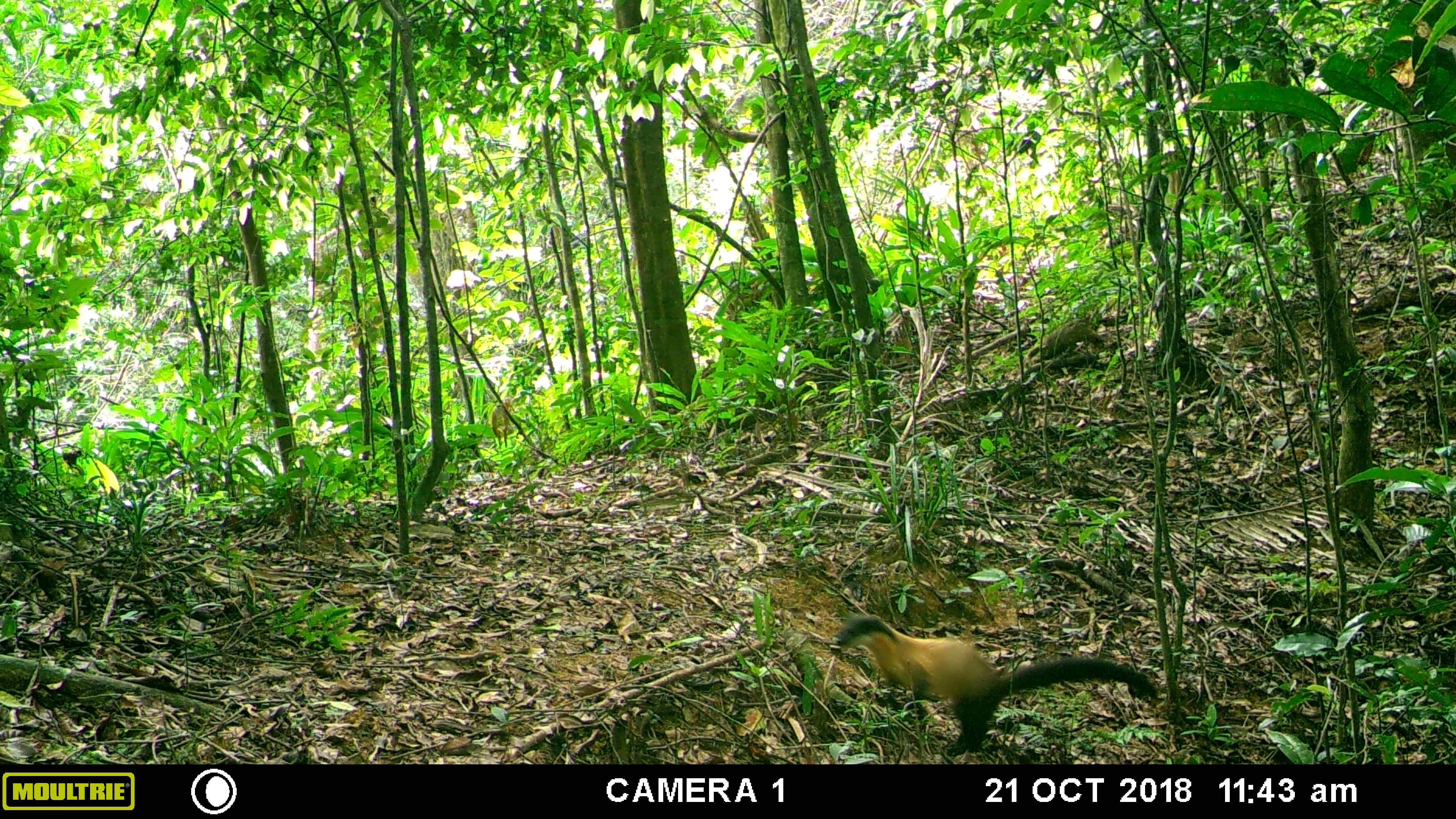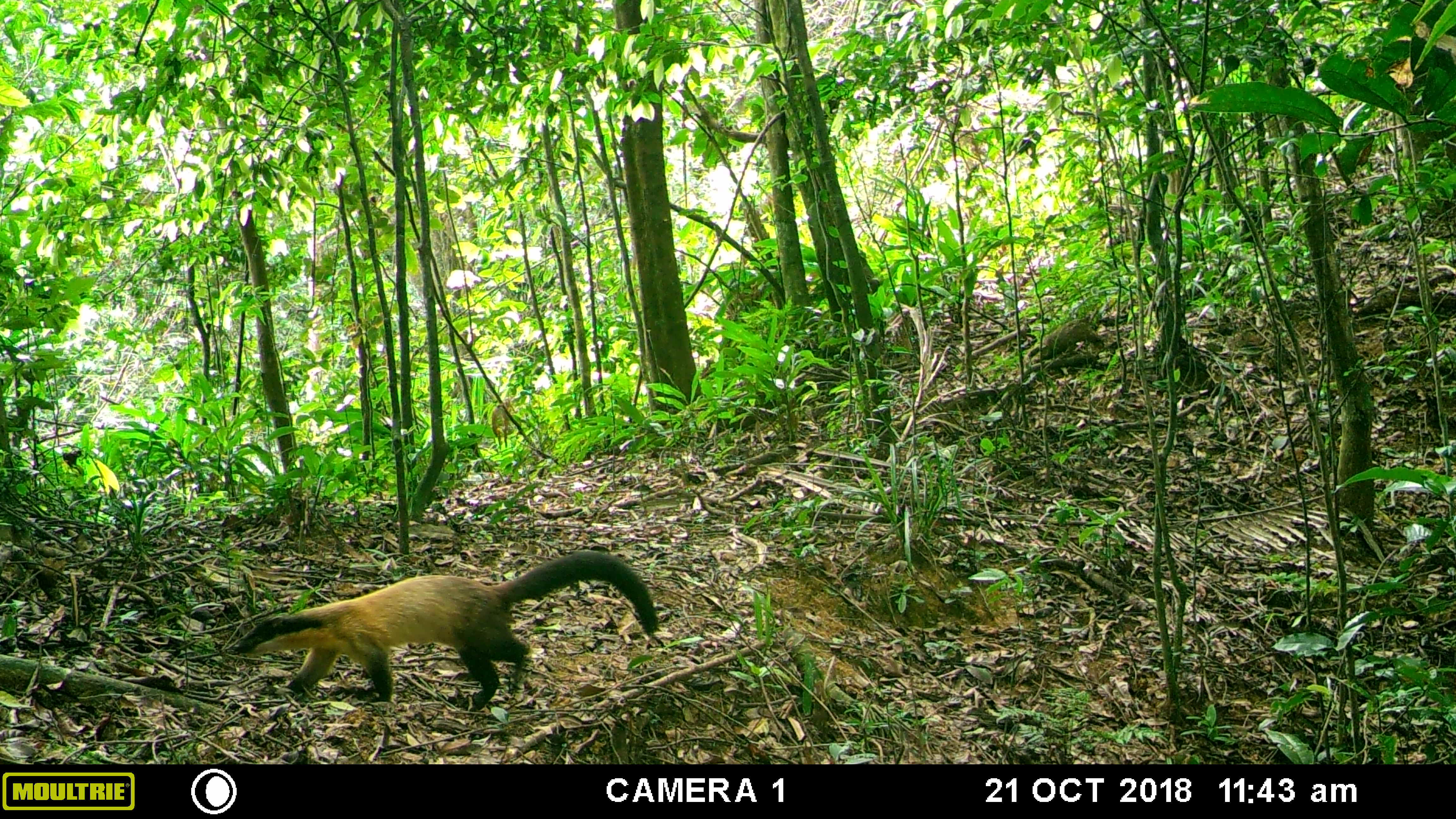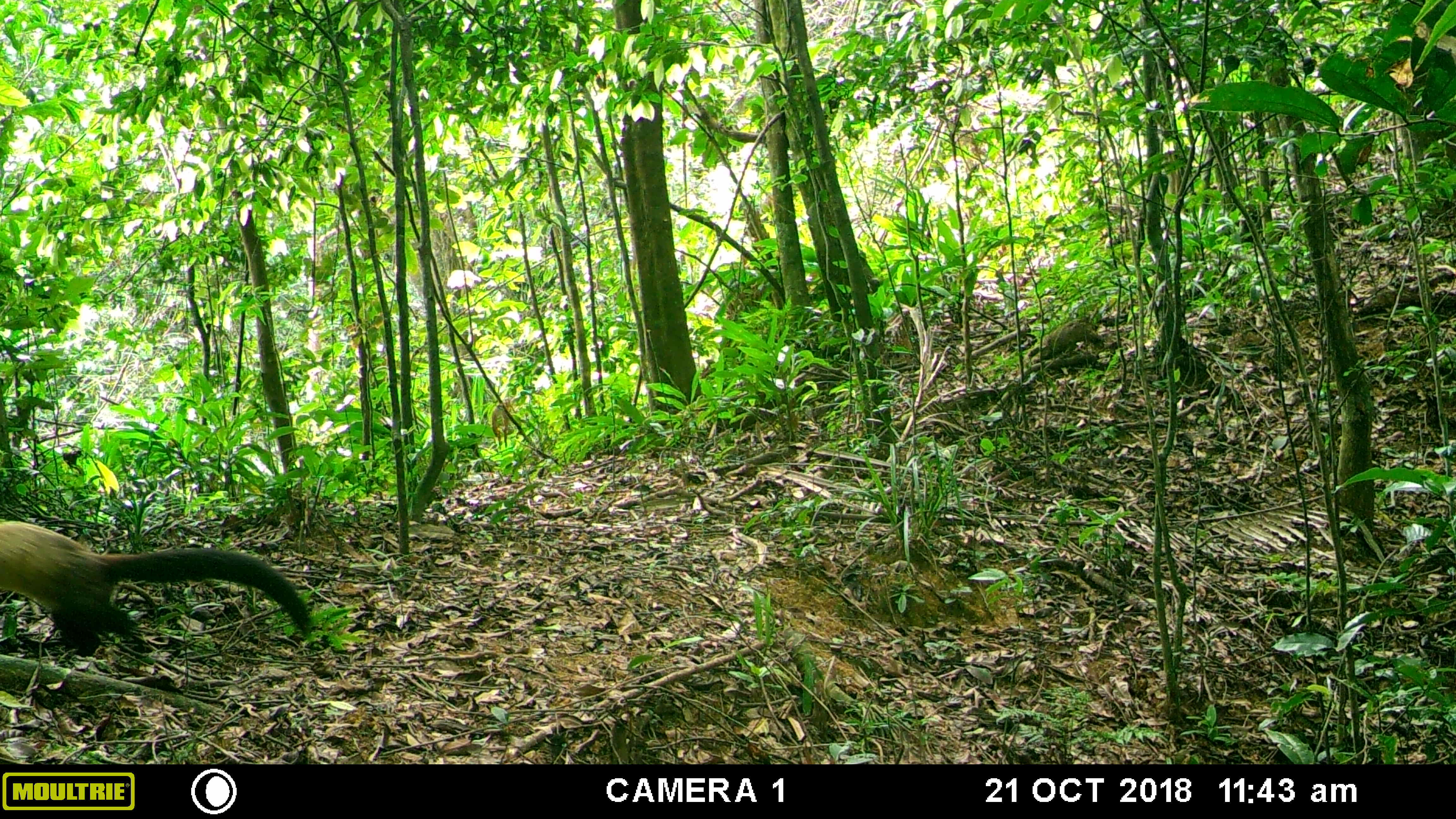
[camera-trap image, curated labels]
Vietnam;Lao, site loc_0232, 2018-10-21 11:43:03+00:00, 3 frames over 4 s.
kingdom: Animalia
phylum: Chordata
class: Mammalia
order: Carnivora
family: Mustelidae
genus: Martes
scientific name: Martes flavigula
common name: yellow-throated marten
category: yellow throated marten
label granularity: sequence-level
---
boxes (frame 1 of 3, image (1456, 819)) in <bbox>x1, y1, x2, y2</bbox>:
yellow throated marten: <bbox>834, 613, 1158, 756</bbox>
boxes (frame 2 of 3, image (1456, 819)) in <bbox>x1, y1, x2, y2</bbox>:
yellow throated marten: <bbox>231, 550, 659, 711</bbox>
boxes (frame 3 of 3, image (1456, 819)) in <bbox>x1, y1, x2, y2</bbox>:
yellow throated marten: <bbox>0, 519, 312, 657</bbox>